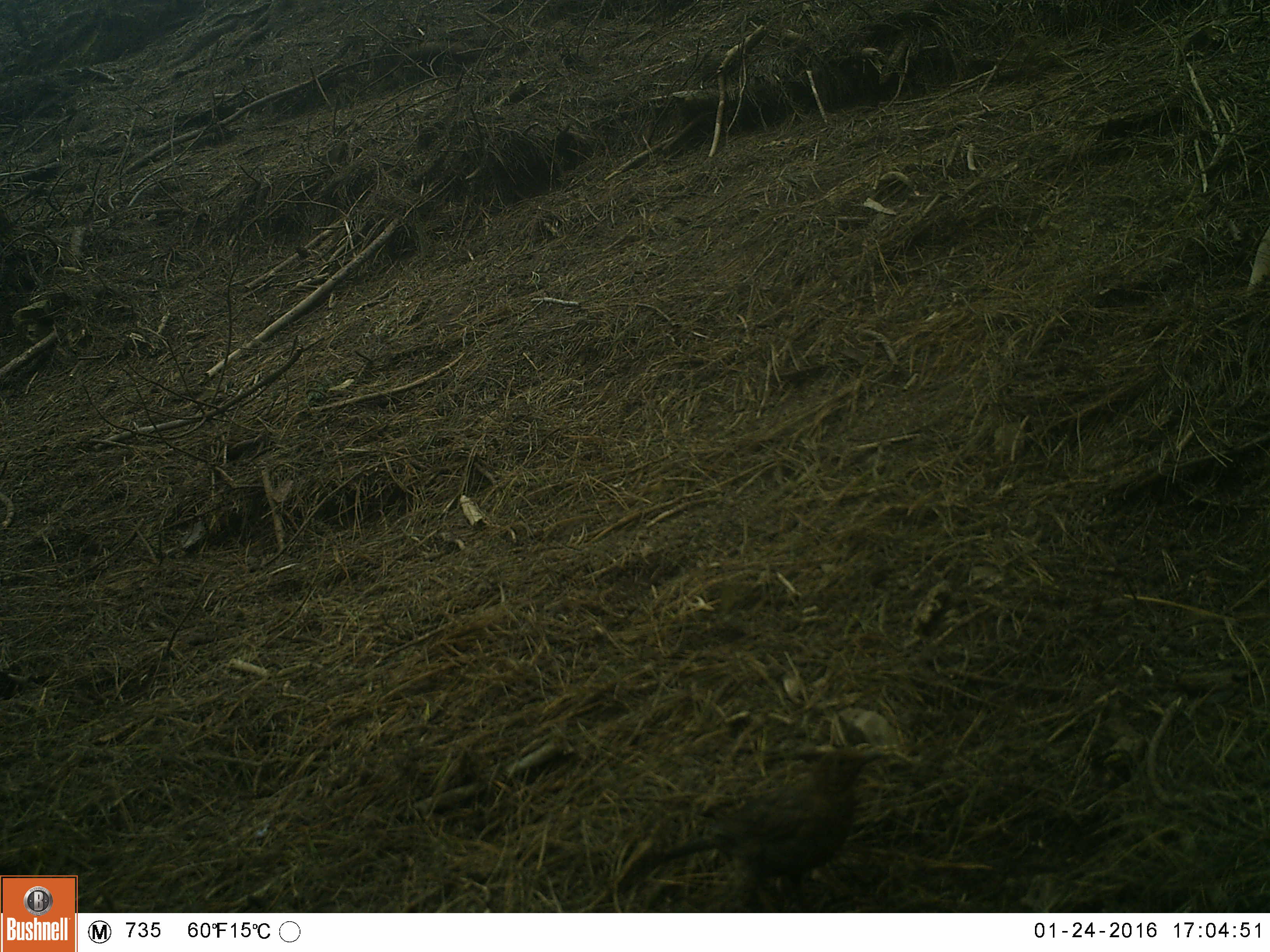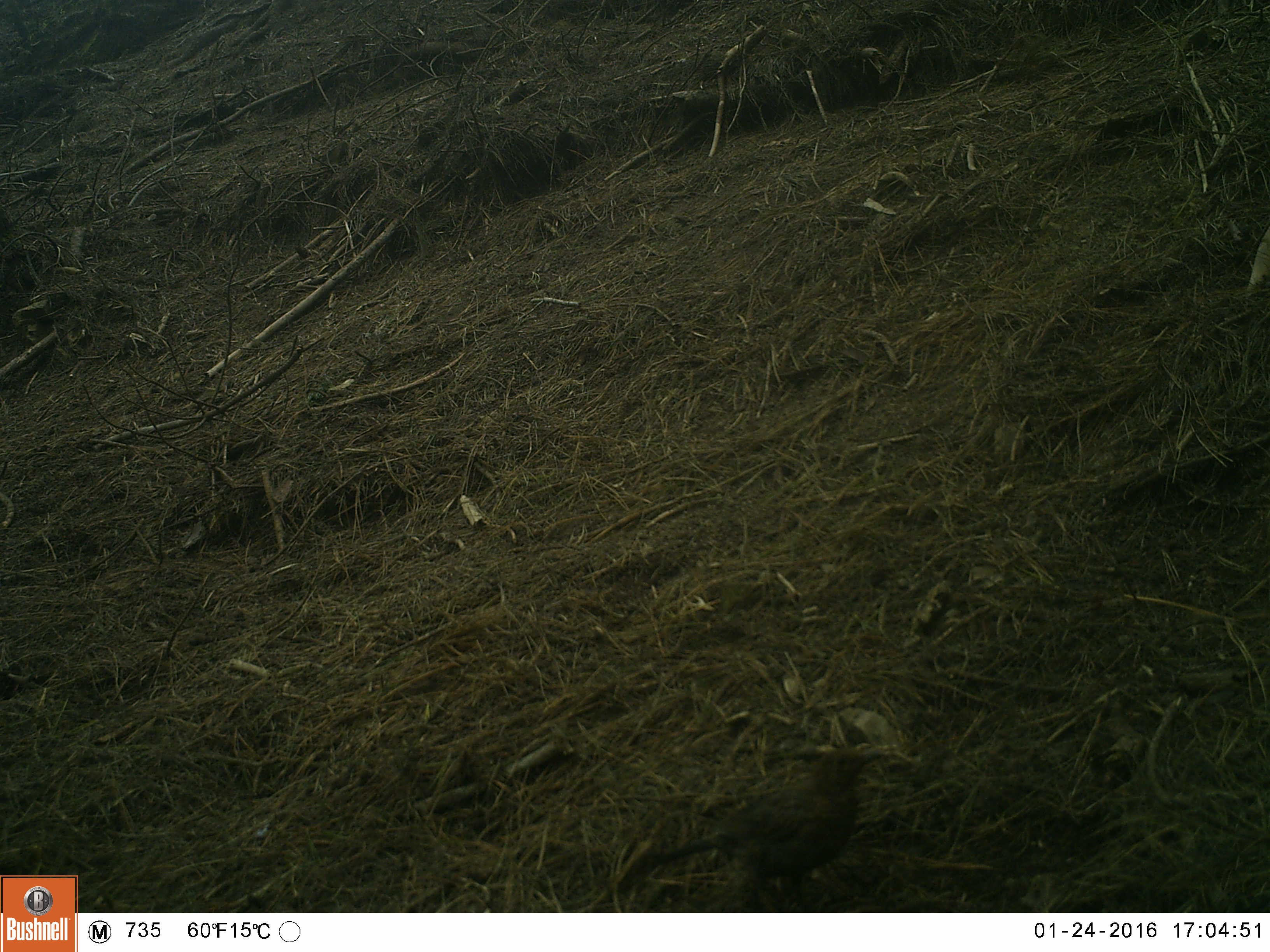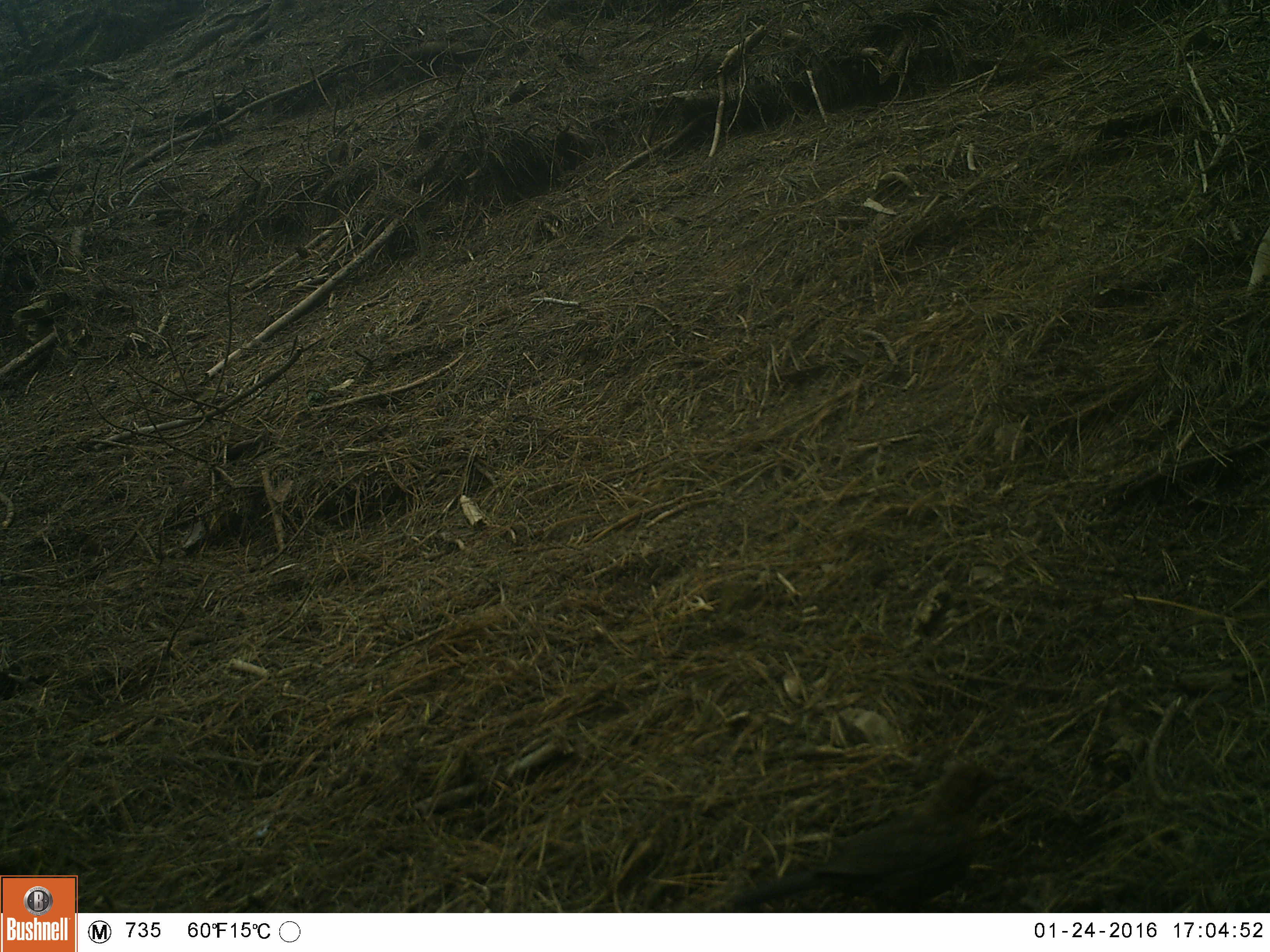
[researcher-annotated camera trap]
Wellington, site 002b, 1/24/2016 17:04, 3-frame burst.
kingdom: Animalia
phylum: Chordata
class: Aves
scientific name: Aves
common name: bird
Bird (Aves).